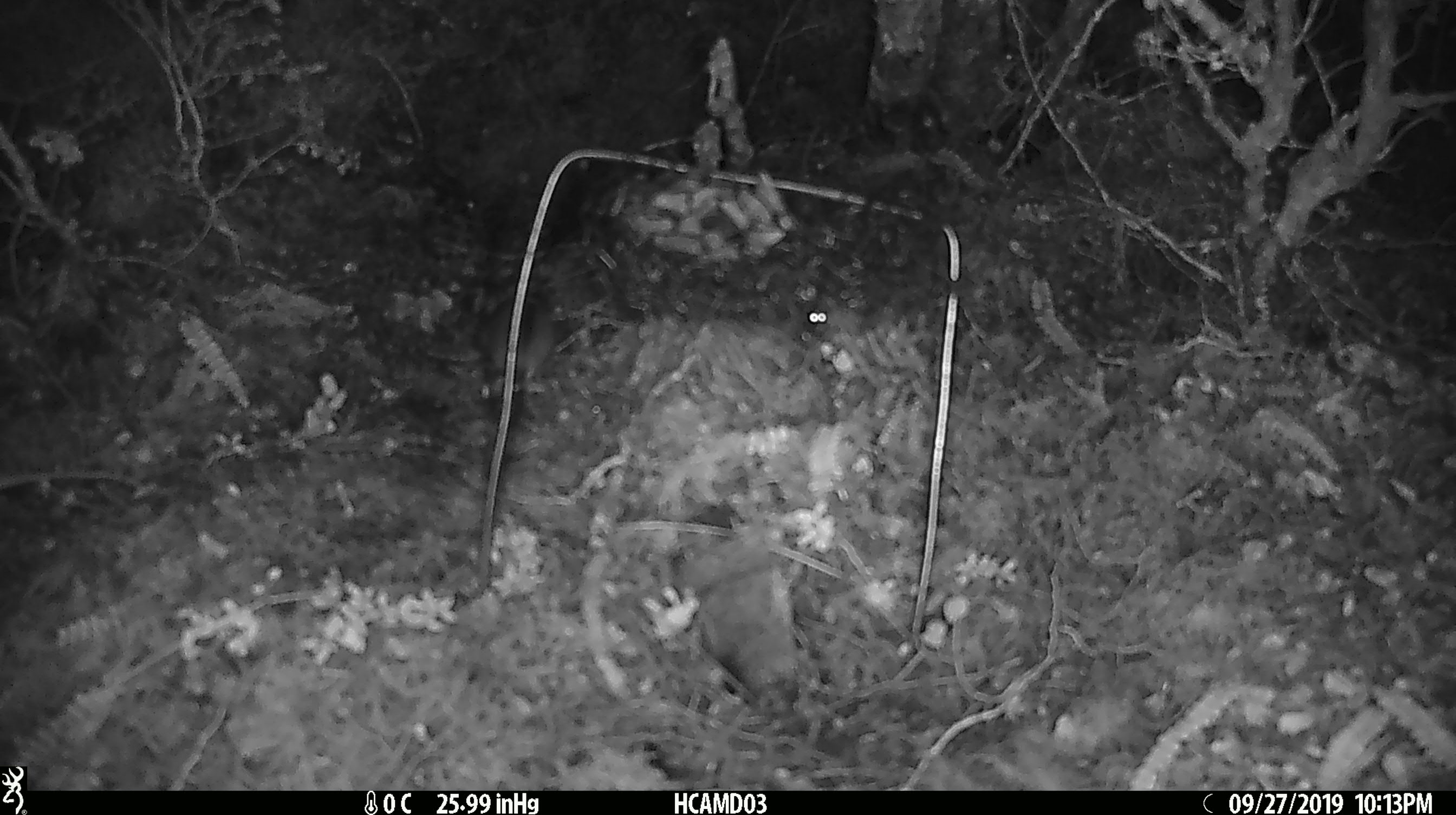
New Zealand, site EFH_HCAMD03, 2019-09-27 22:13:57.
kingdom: Animalia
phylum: Chordata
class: Mammalia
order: Rodentia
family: Muridae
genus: Mus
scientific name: Mus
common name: mouse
Mouse (Mus).